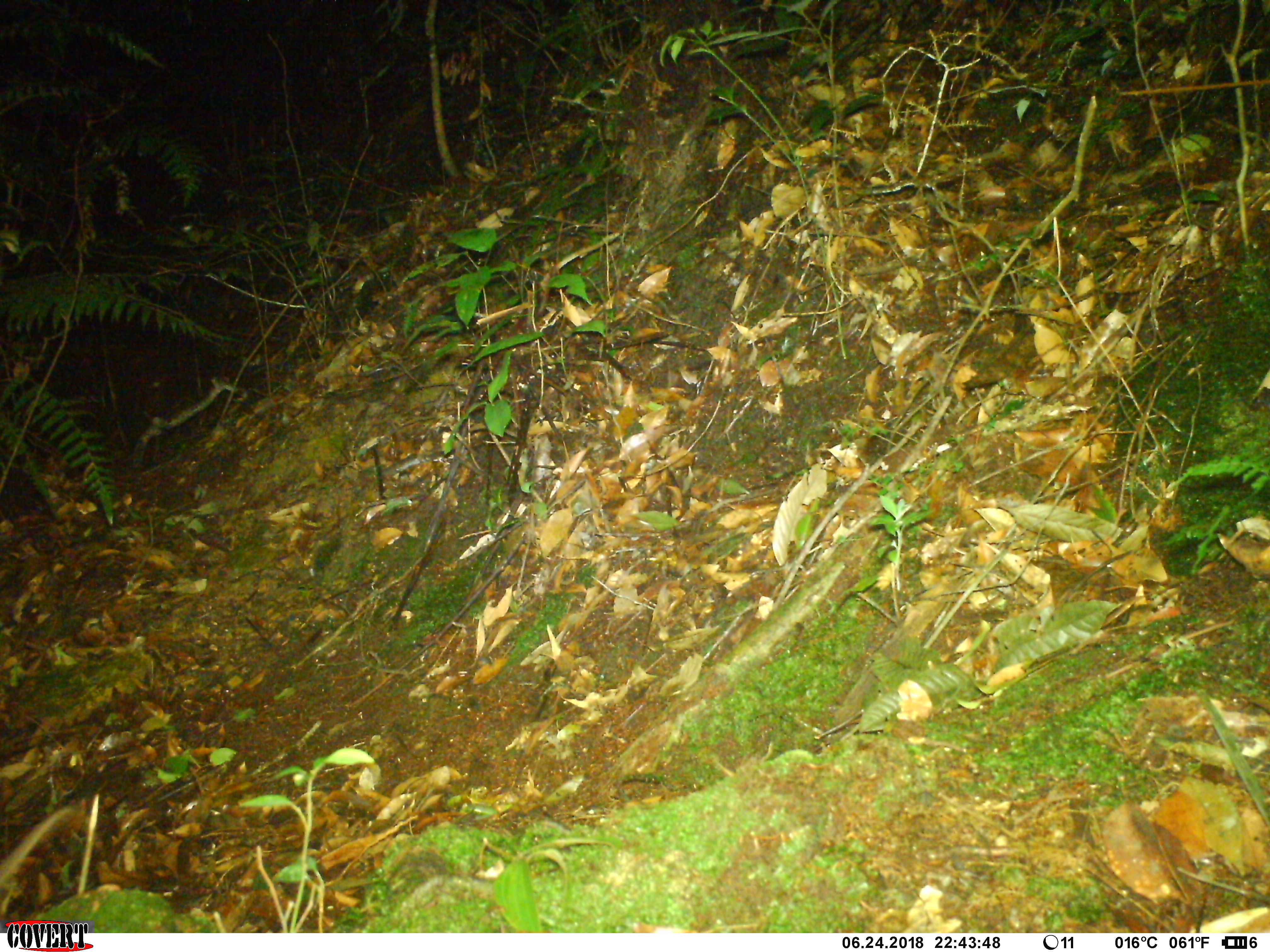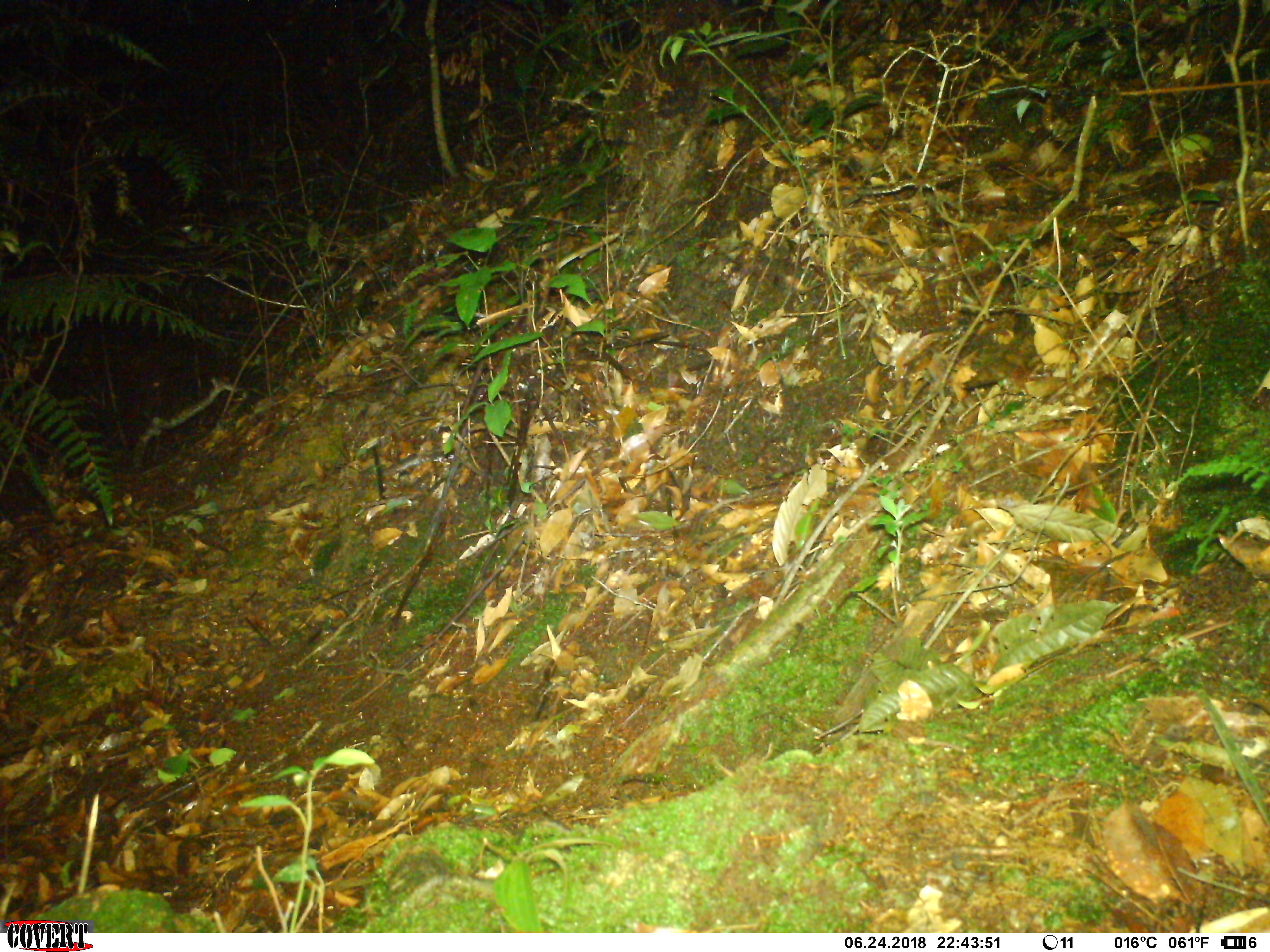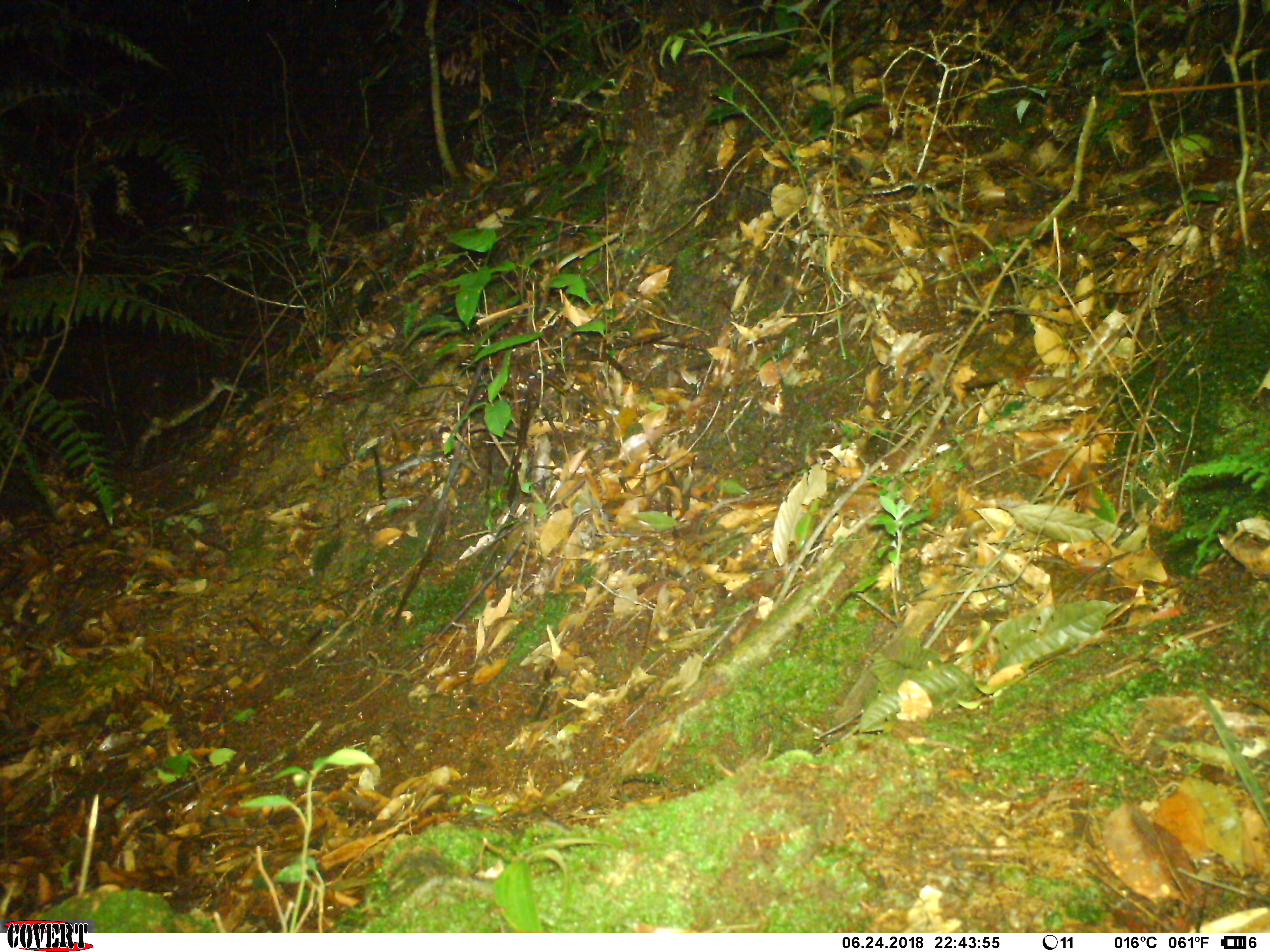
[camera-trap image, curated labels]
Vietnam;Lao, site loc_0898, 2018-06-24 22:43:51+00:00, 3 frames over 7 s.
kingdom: Animalia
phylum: Chordata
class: Mammalia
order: Rodentia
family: Muridae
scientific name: Muridae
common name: old-world mice and rats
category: unidentified murid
Unidentified murid (old-world mice and rats) (Muridae). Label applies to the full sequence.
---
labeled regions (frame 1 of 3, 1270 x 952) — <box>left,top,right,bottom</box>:
unidentified murid: <box>0,801,77,885</box>